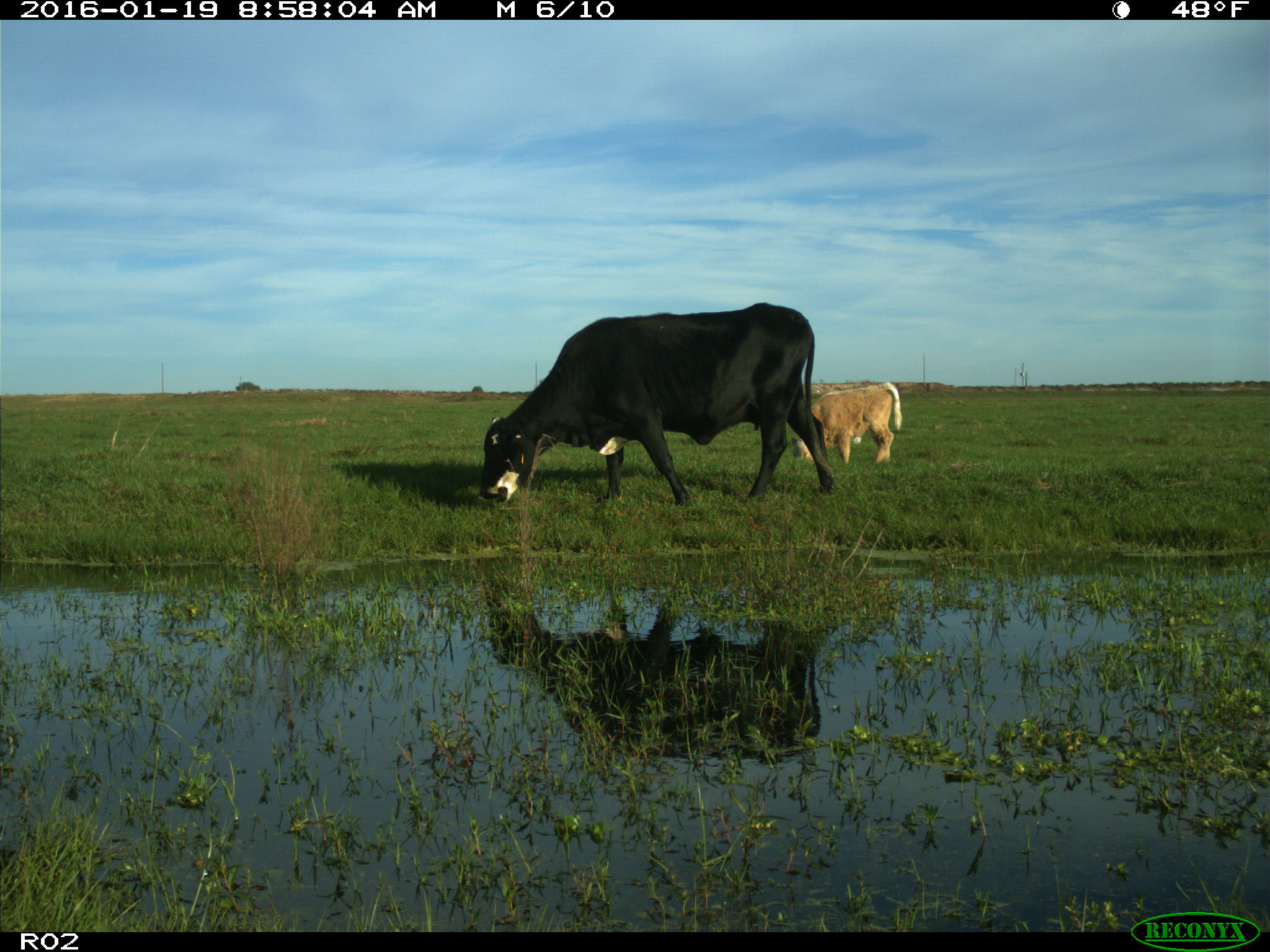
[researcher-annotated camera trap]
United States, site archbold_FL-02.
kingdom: Animalia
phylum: Chordata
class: Mammalia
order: Artiodactyla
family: Bovidae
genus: Bos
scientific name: Bos taurus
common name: domestic cow